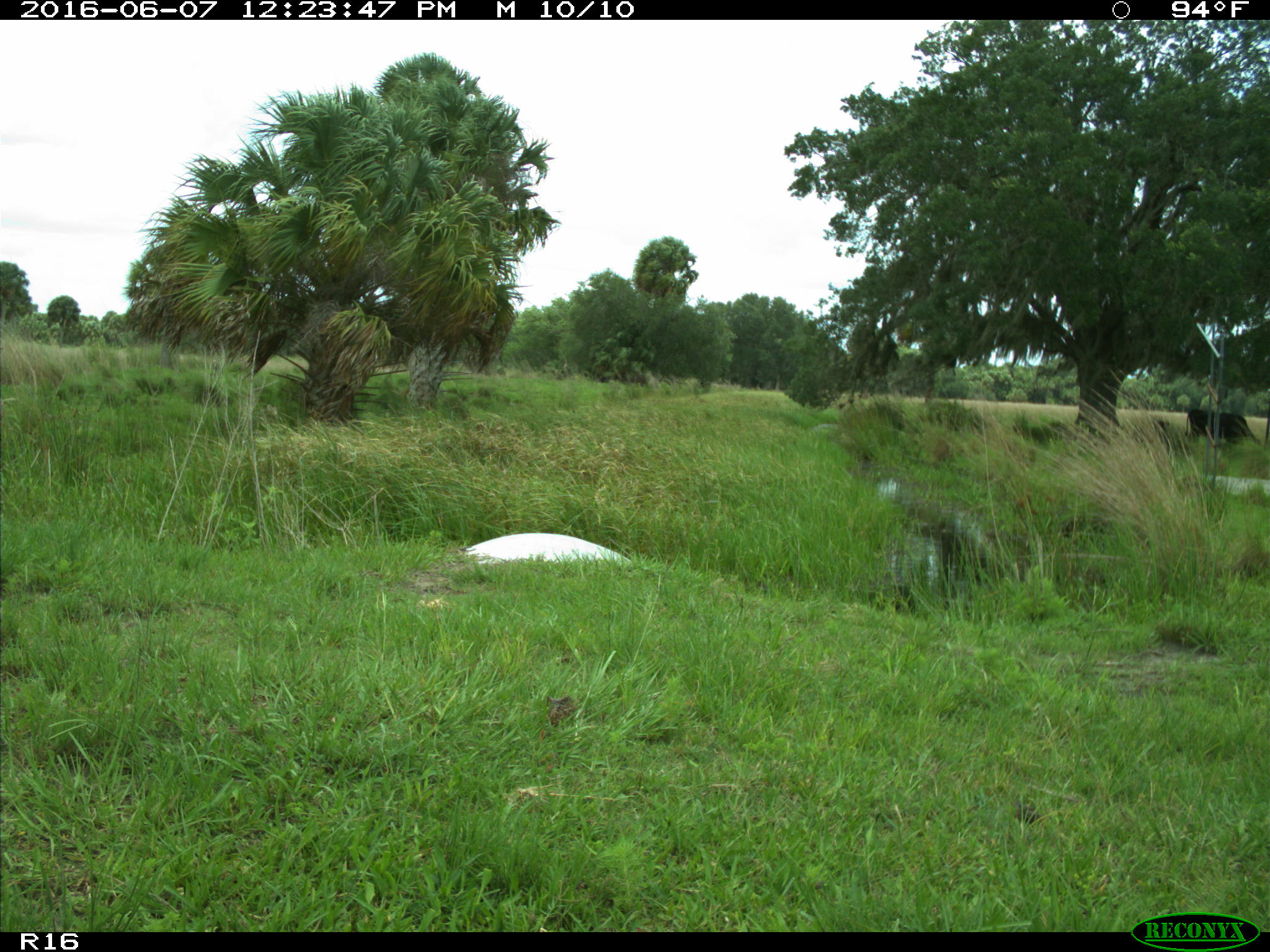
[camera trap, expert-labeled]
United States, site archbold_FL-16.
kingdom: Animalia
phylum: Chordata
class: Mammalia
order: Artiodactyla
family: Bovidae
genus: Bos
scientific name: Bos taurus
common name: domestic cow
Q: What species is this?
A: Bos taurus (domestic cow).